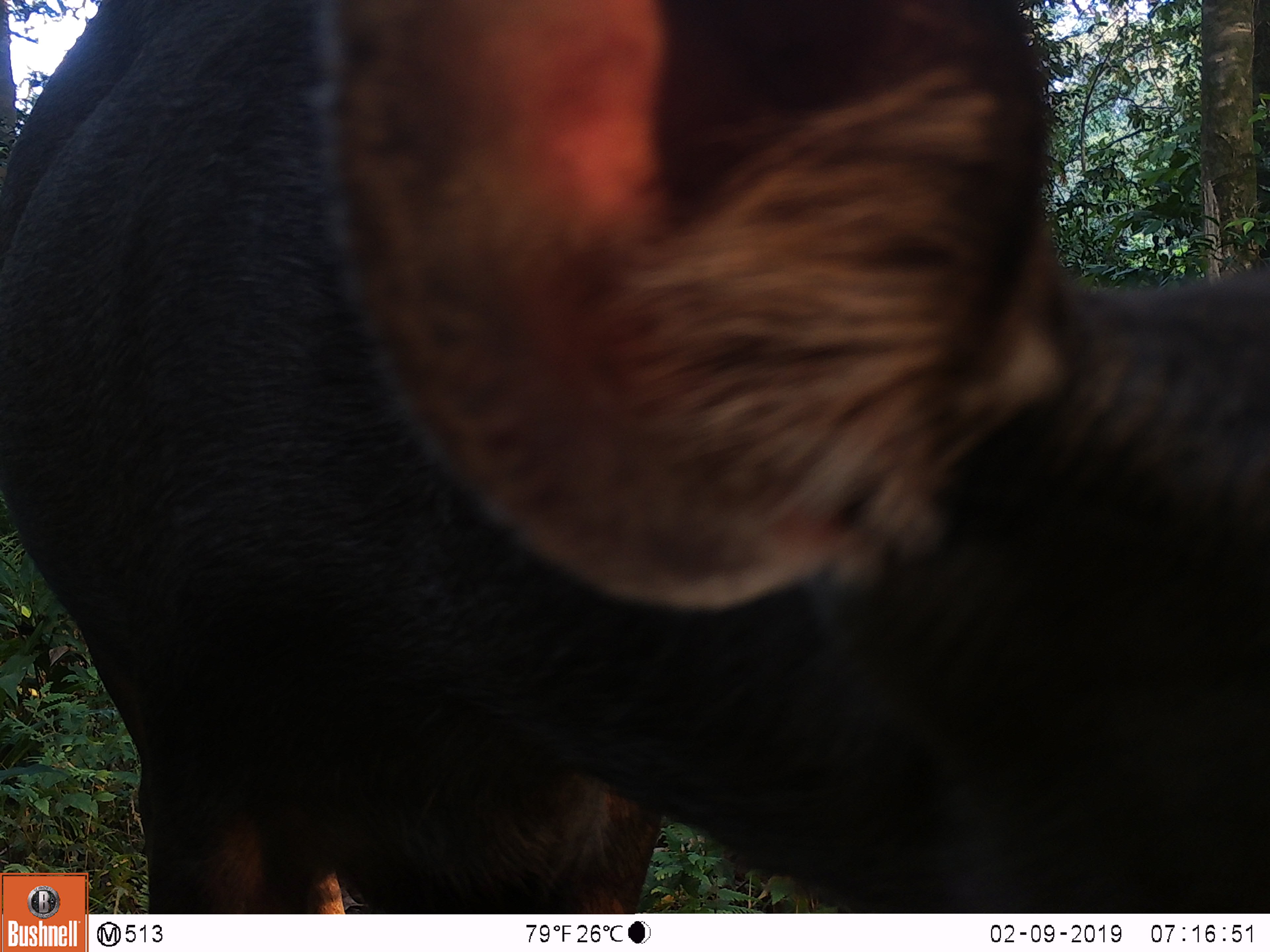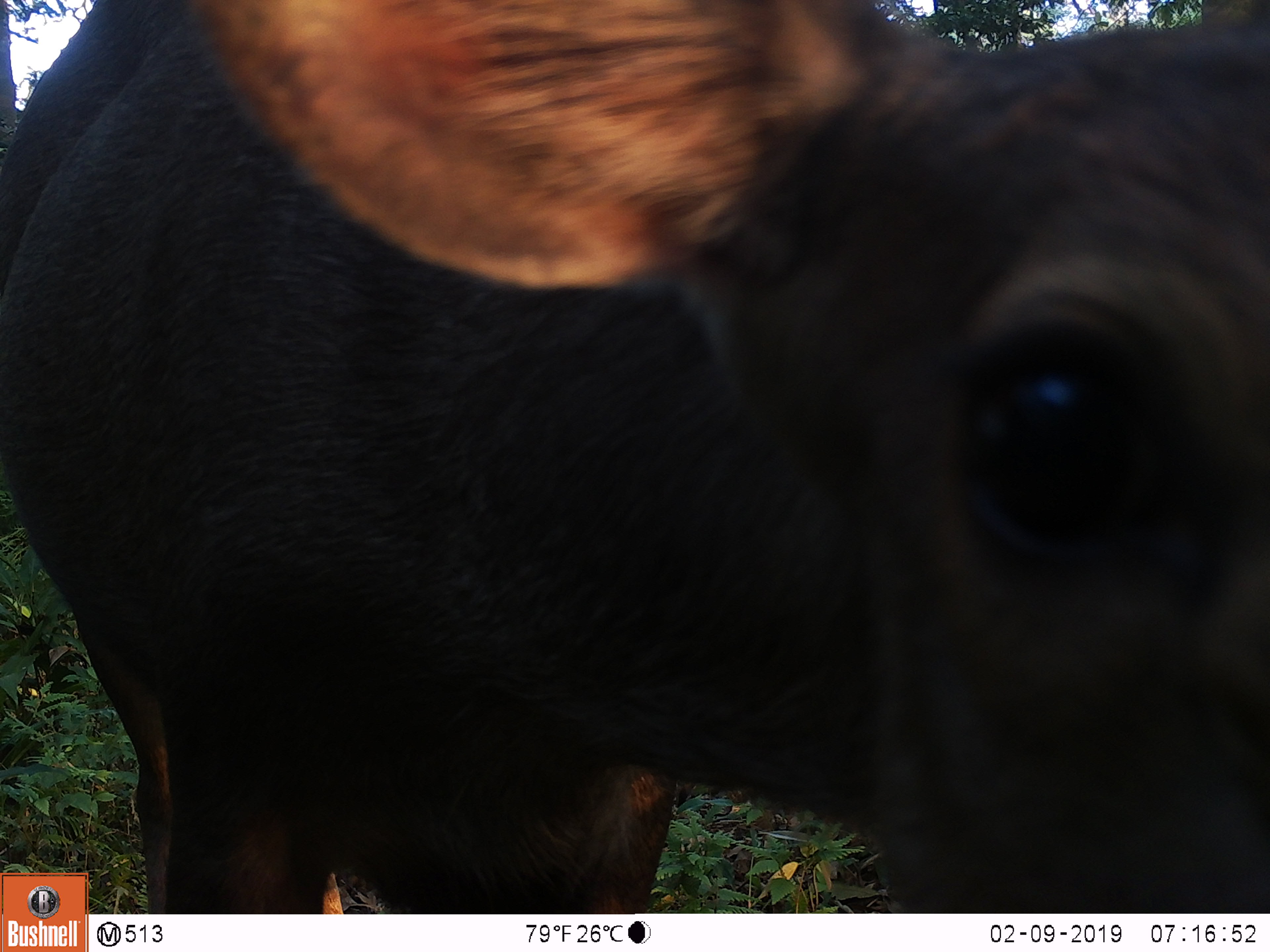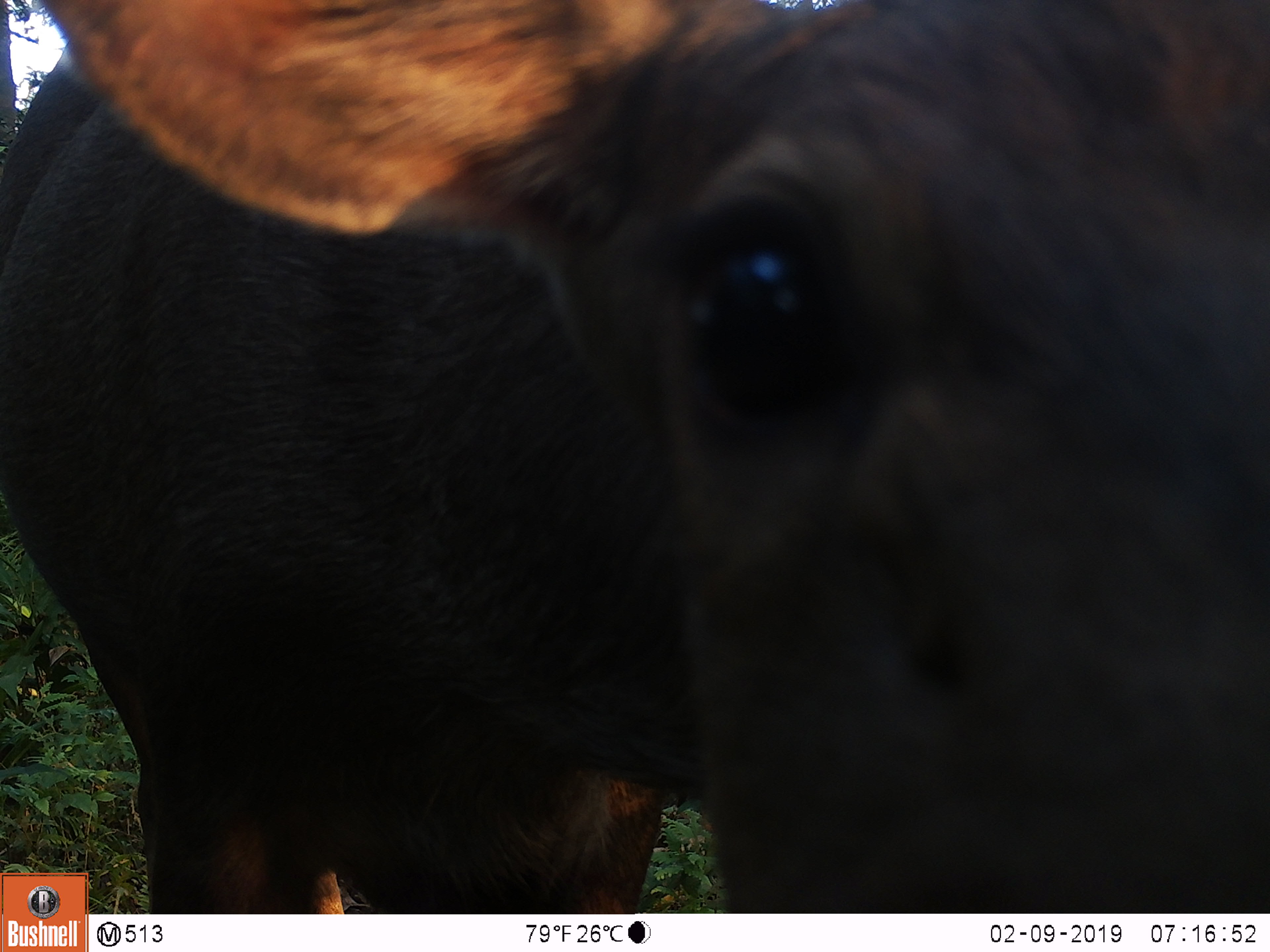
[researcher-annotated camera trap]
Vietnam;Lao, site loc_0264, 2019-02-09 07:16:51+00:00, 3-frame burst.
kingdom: Animalia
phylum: Chordata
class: Mammalia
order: Artiodactyla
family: Cervidae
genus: Rusa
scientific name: Rusa unicolor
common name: sambar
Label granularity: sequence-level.